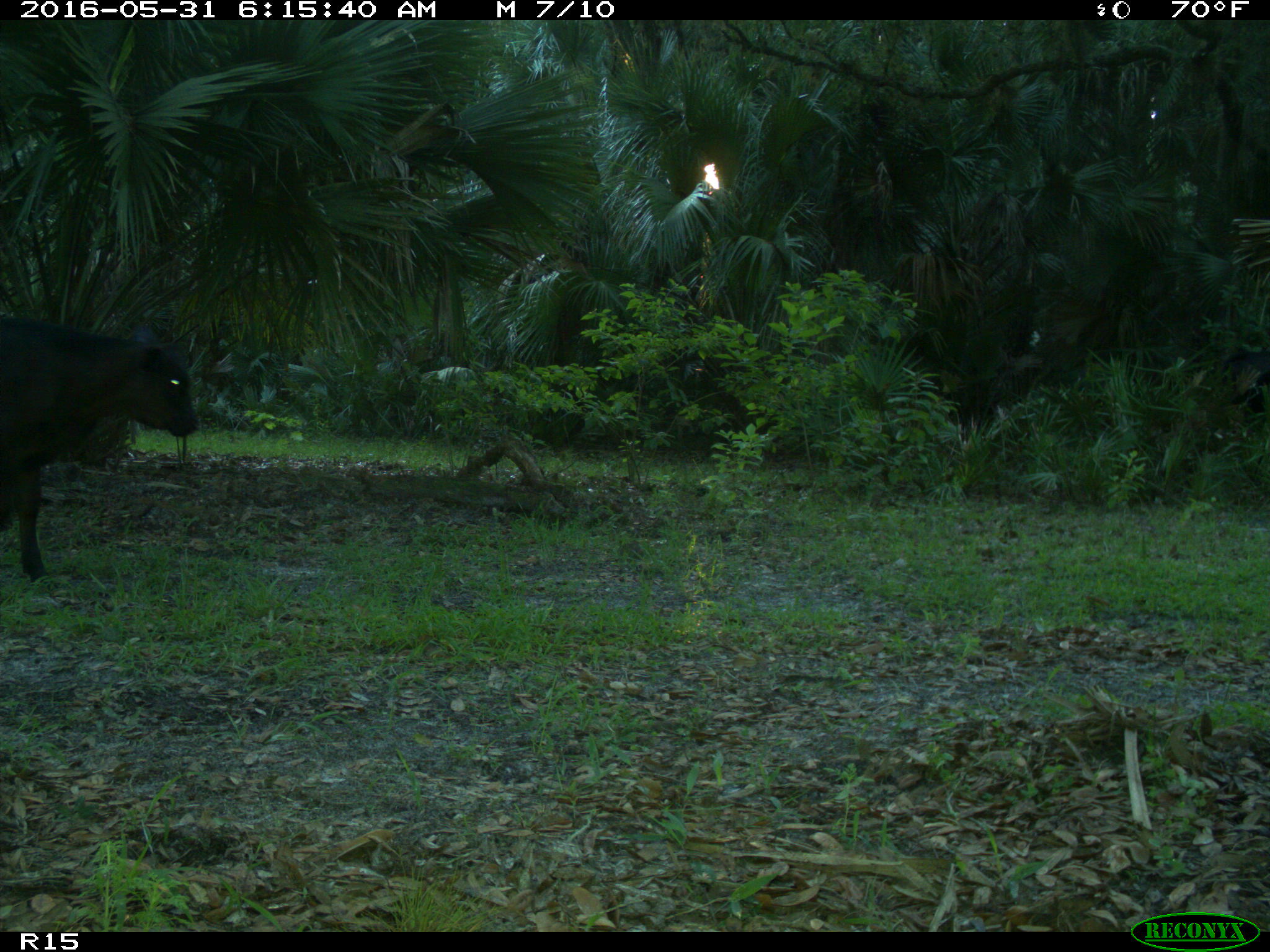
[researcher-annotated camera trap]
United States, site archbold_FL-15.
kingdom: Animalia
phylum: Chordata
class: Mammalia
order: Artiodactyla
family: Bovidae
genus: Bos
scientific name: Bos taurus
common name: domestic cow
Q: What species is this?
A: Bos taurus (domestic cow).